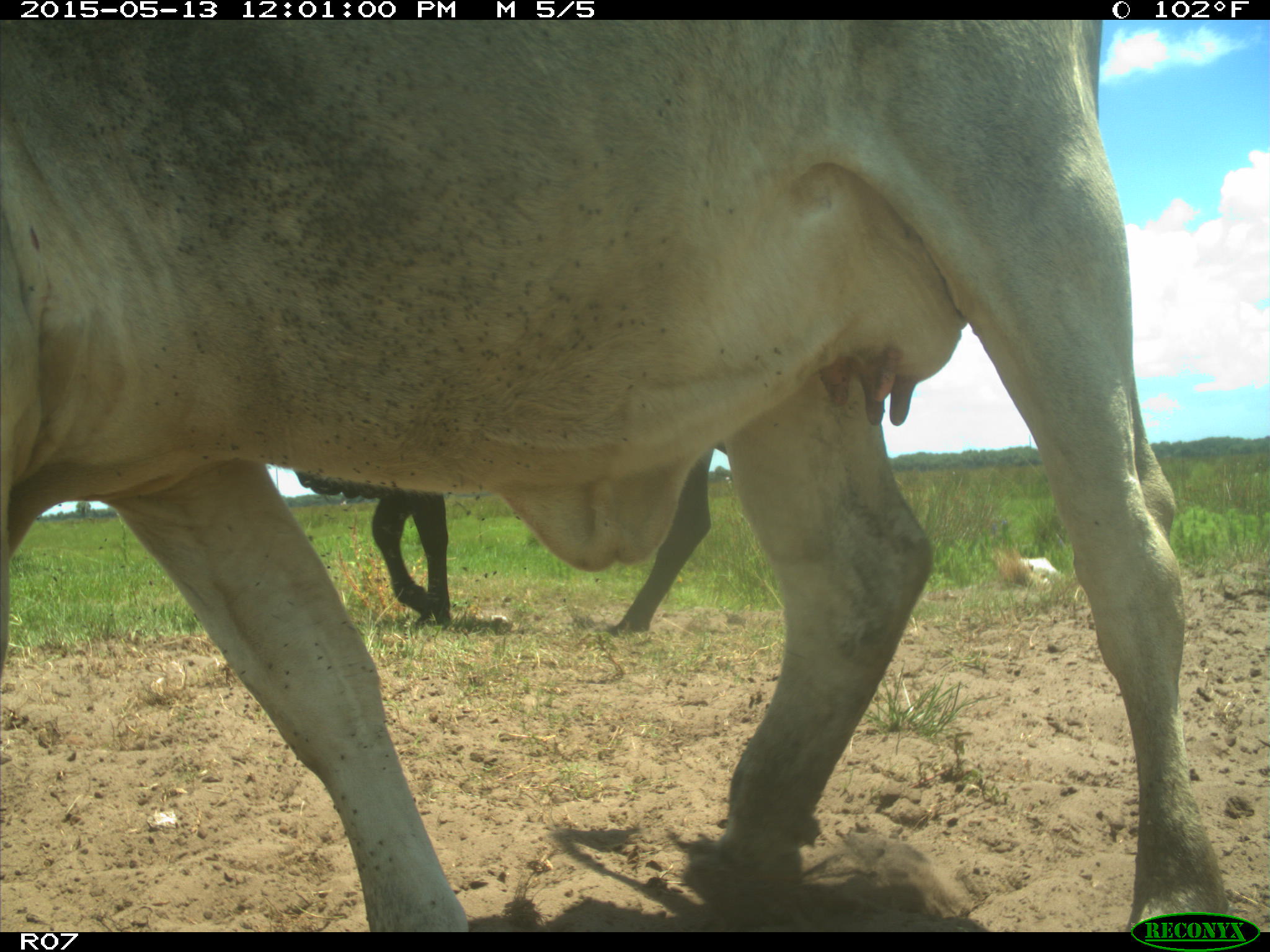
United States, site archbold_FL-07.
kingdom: Animalia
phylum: Chordata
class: Mammalia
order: Artiodactyla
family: Bovidae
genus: Bos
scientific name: Bos taurus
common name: domestic cow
Bos taurus (domestic cow).